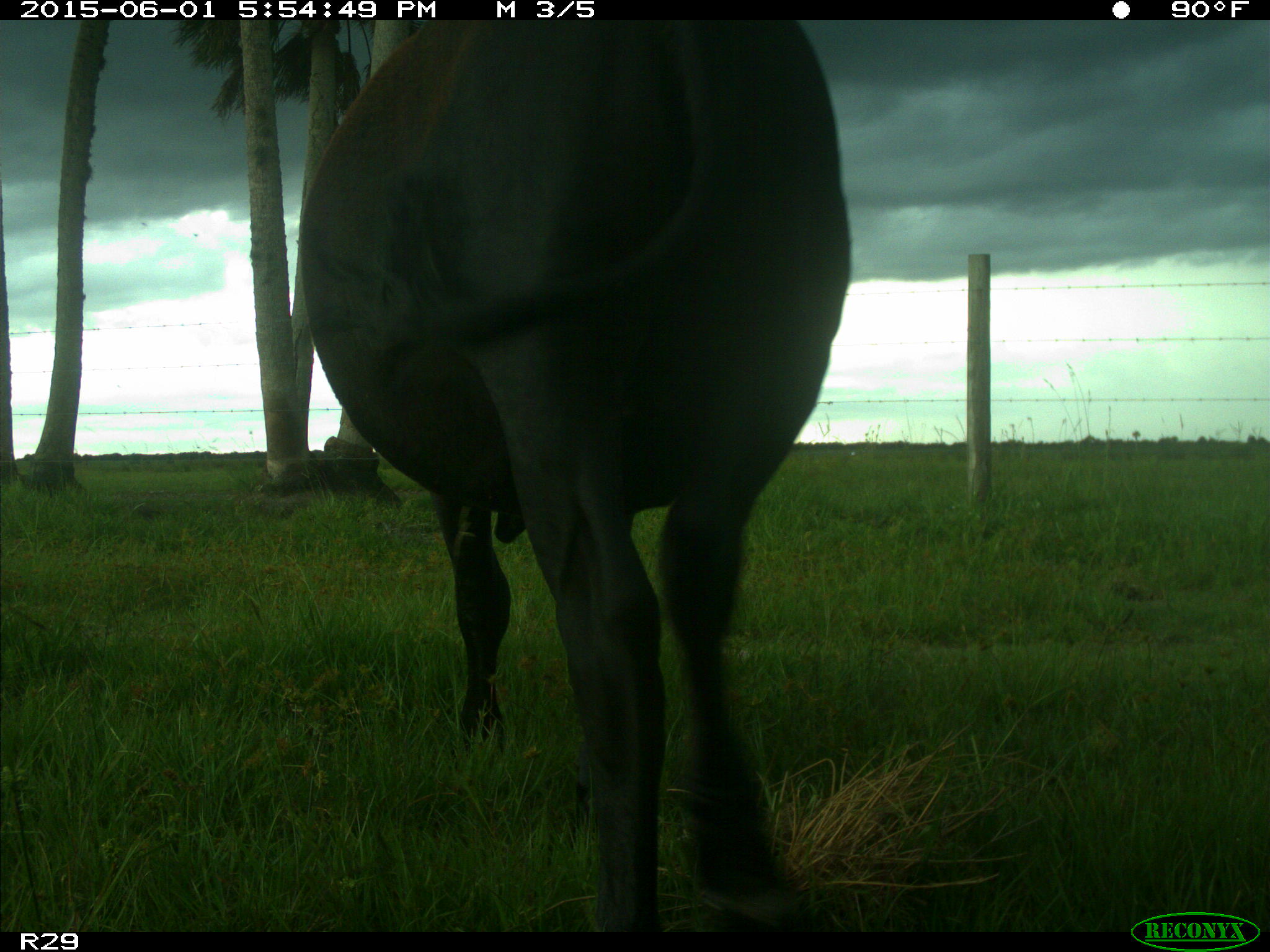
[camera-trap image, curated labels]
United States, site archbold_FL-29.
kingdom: Animalia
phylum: Chordata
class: Mammalia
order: Artiodactyla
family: Bovidae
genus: Bos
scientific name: Bos taurus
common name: domestic cow